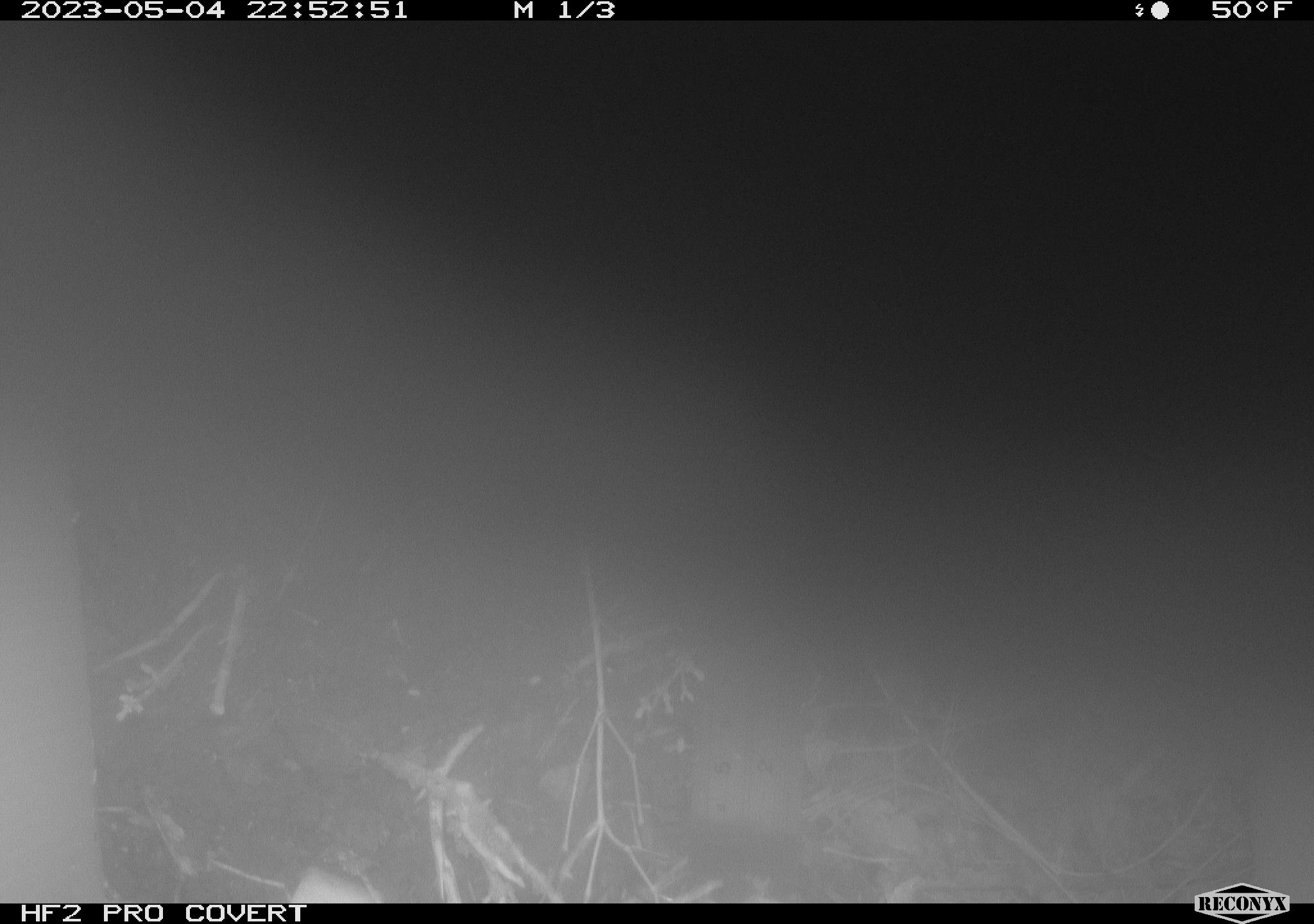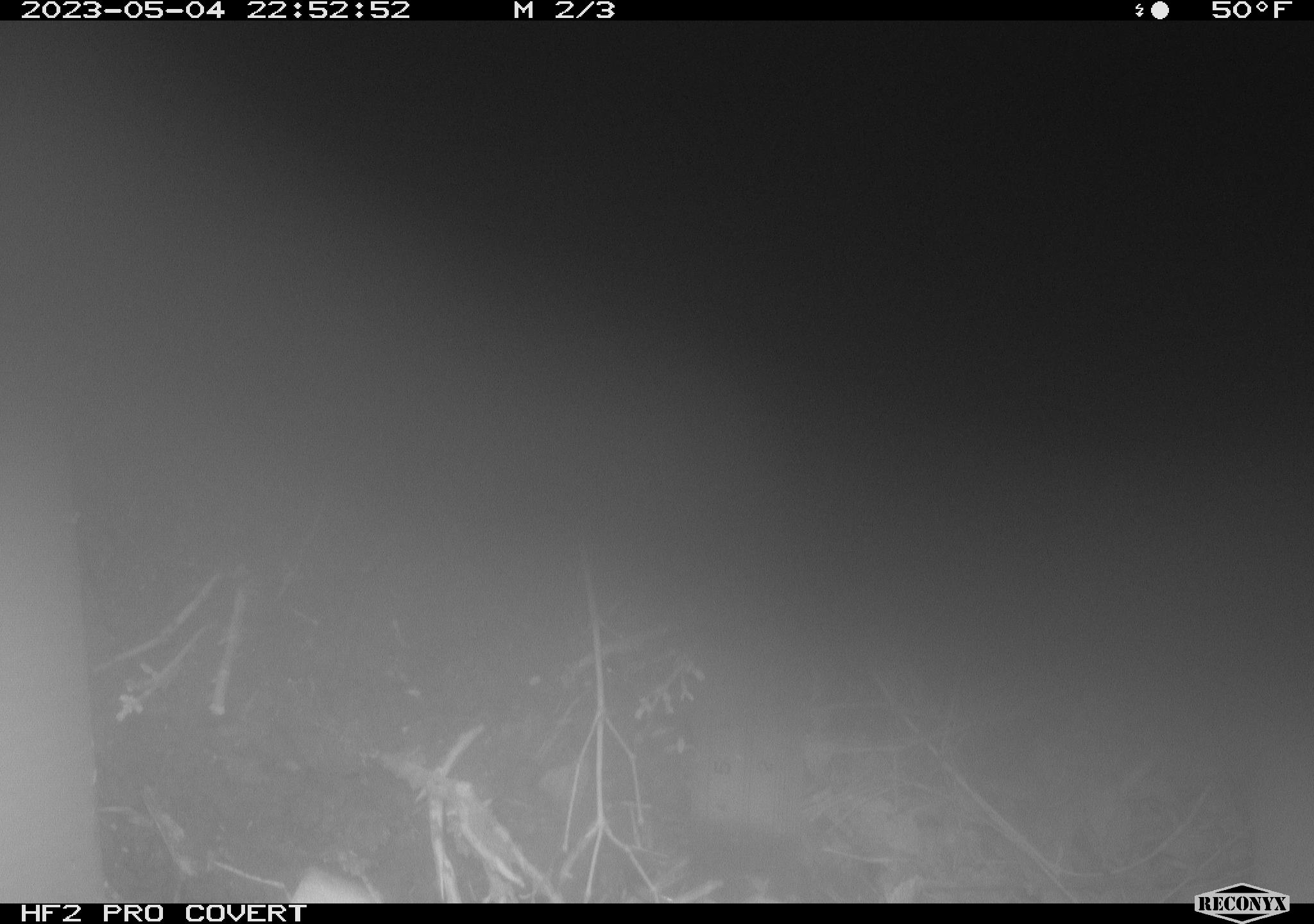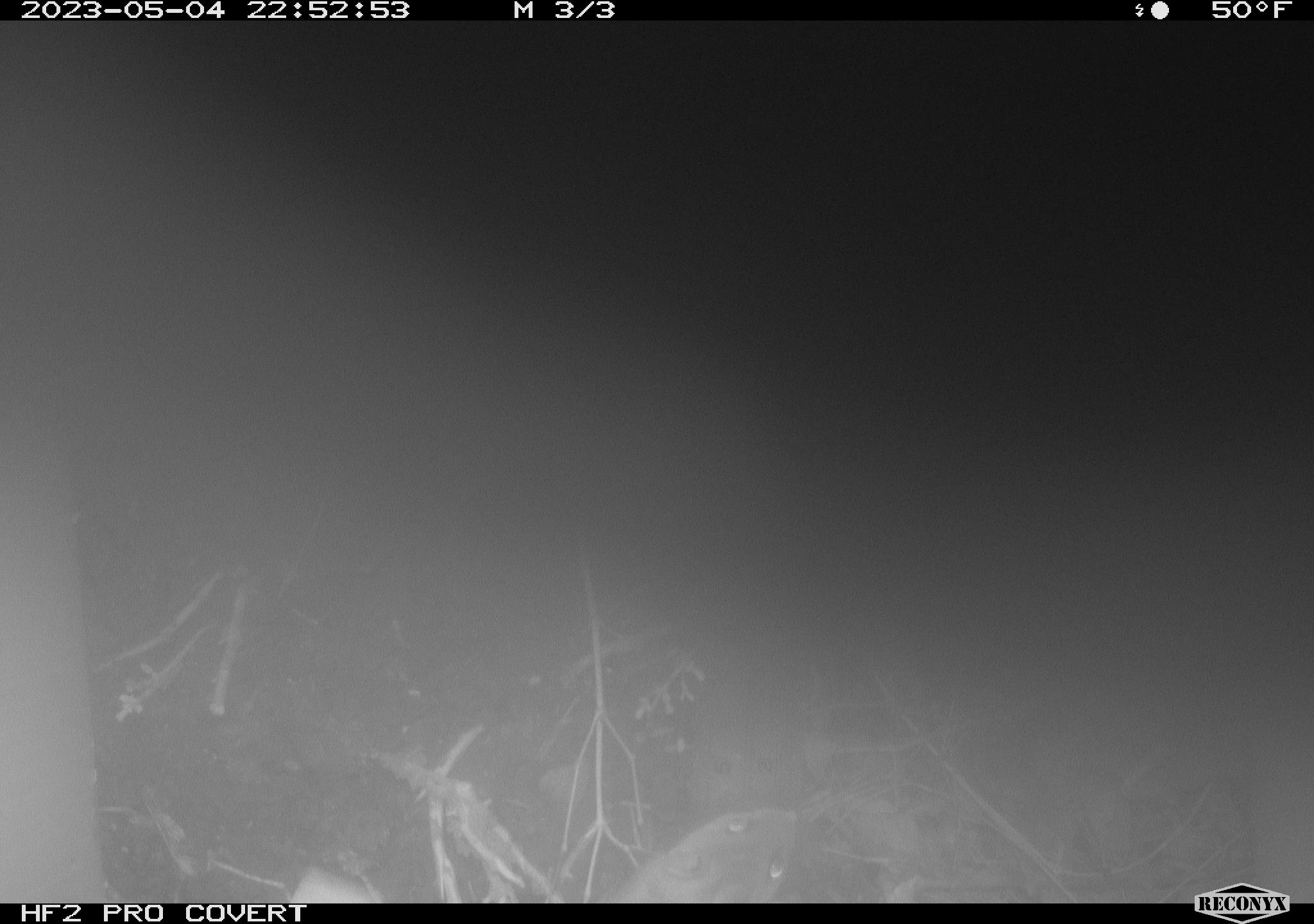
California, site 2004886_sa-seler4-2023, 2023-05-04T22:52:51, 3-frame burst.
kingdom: Animalia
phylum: Chordata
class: Mammalia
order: Rodentia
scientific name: Rodentia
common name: mouse species